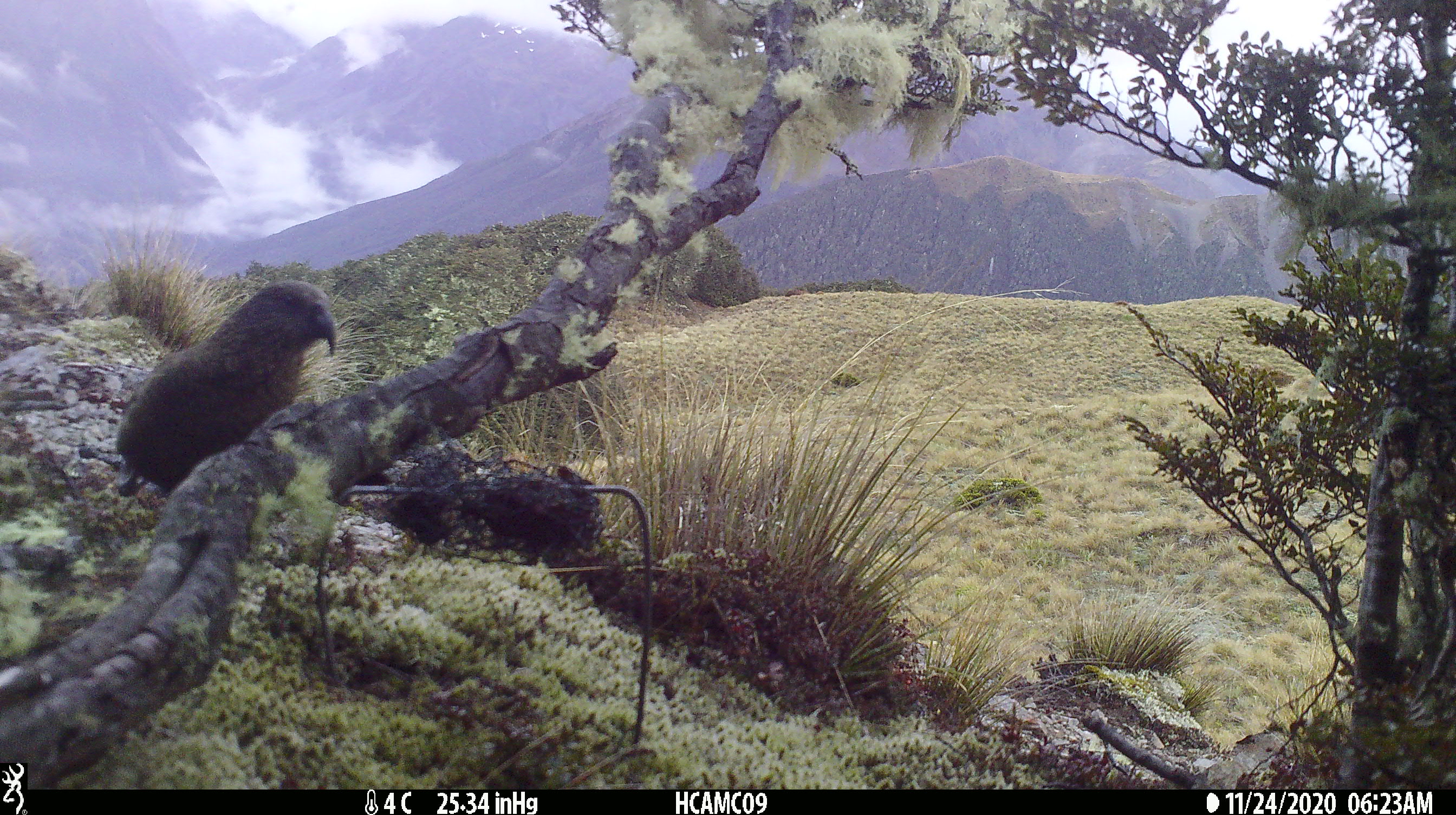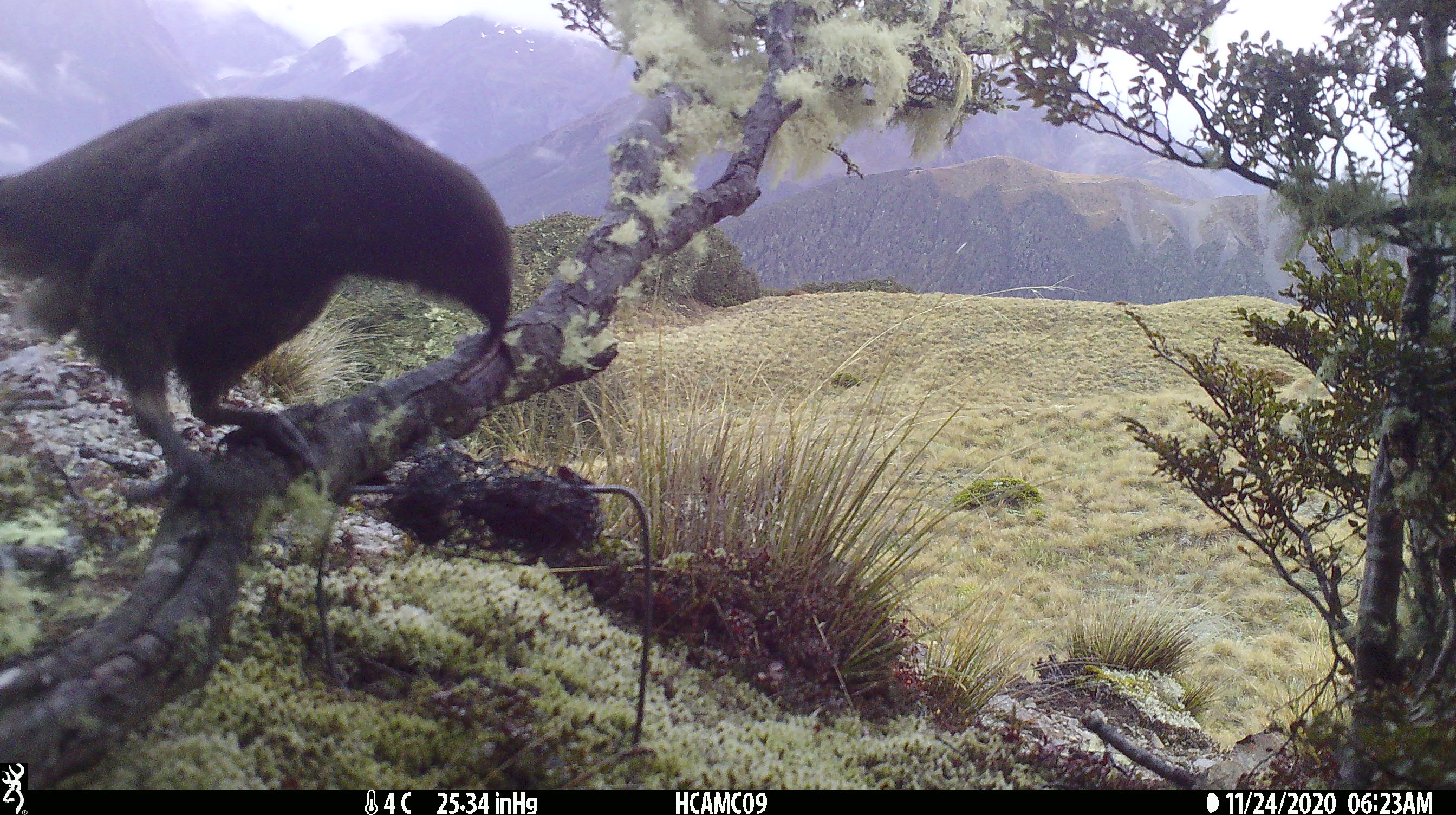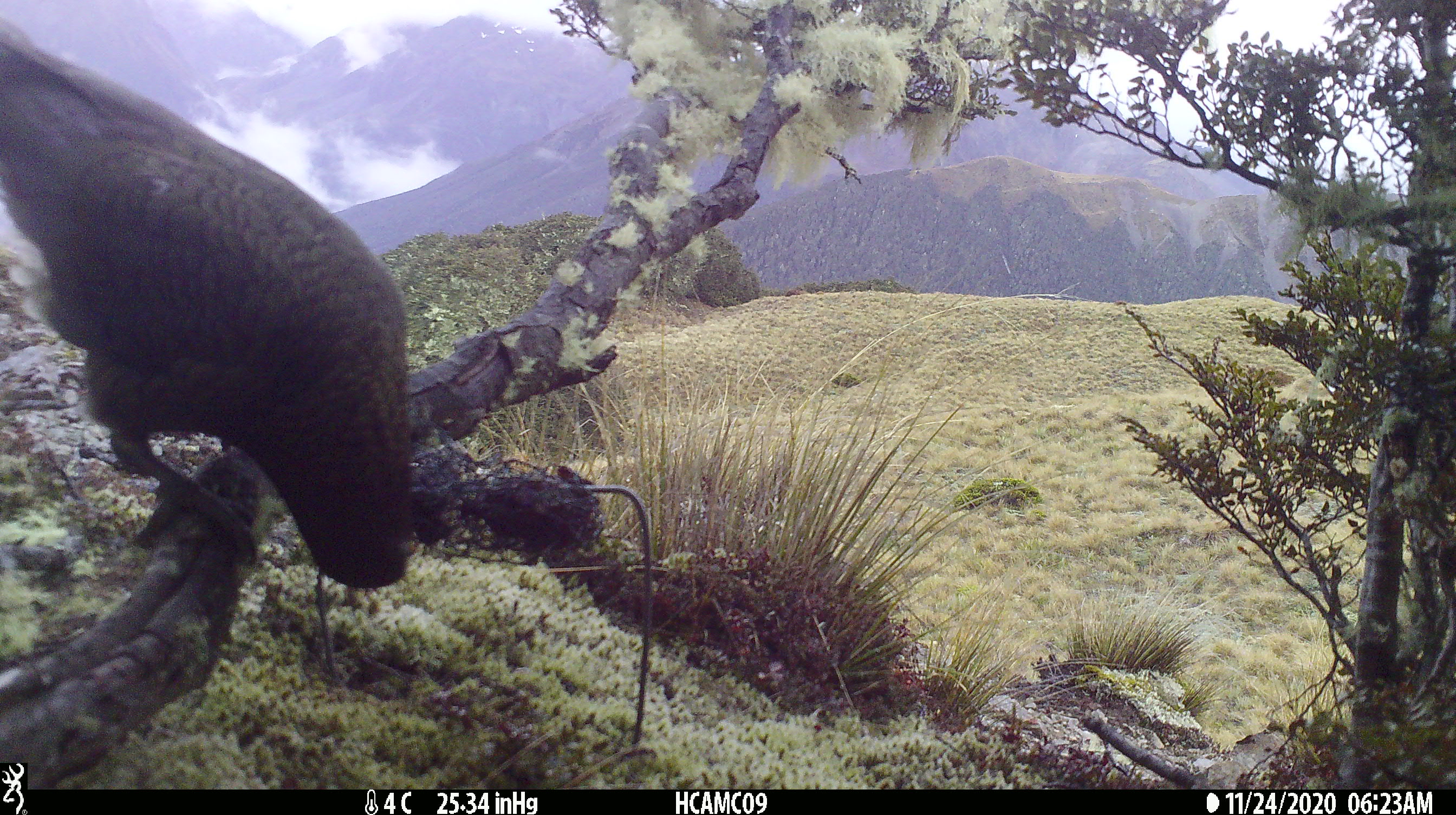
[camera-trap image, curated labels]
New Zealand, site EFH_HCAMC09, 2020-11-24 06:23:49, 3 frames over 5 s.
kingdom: Animalia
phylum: Chordata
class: Aves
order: Psittaciformes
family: Strigopidae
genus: Nestor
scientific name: Nestor notabilis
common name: kea